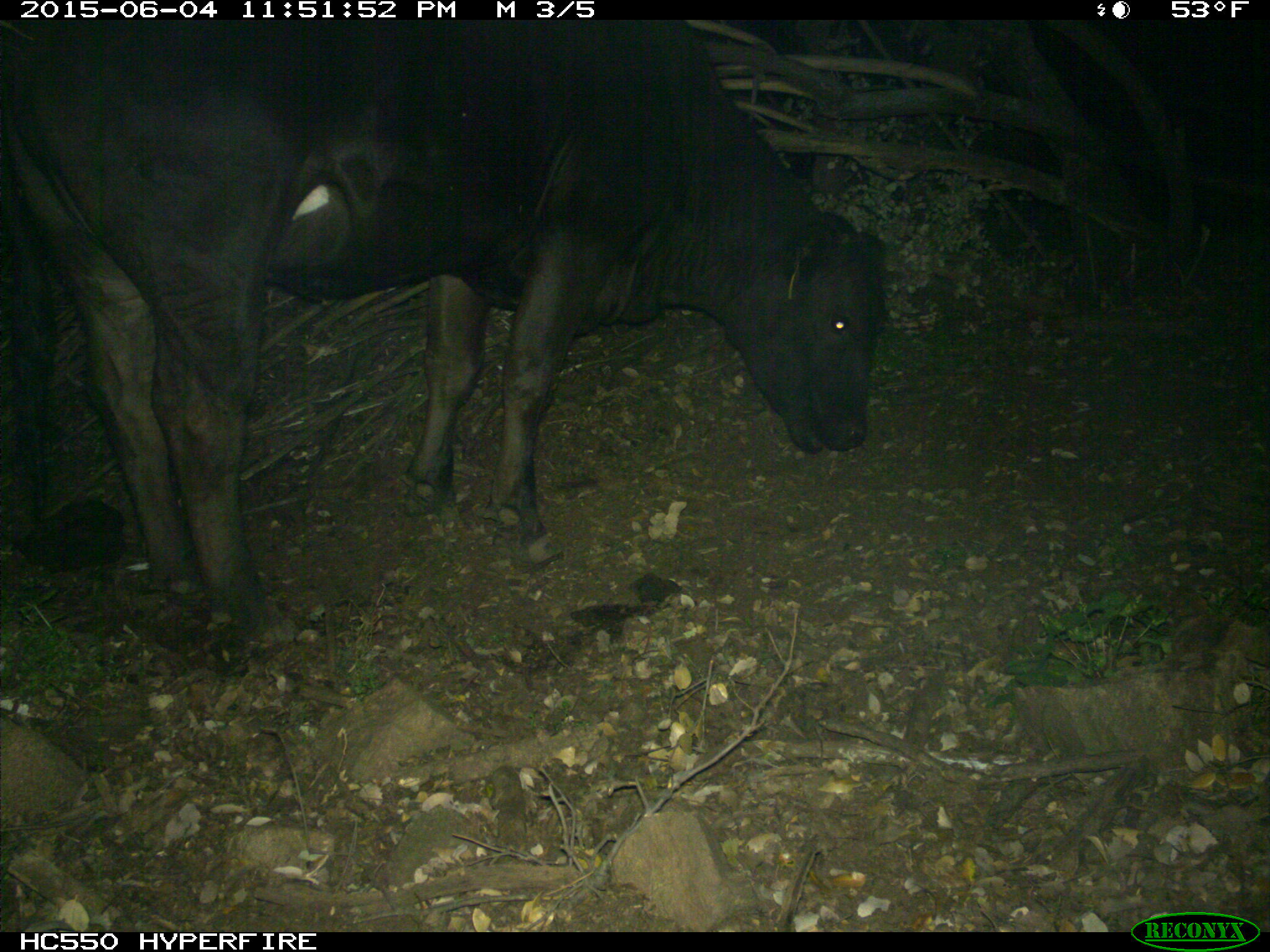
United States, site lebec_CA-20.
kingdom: Animalia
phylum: Chordata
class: Mammalia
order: Artiodactyla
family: Bovidae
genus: Bos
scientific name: Bos taurus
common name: domestic cow